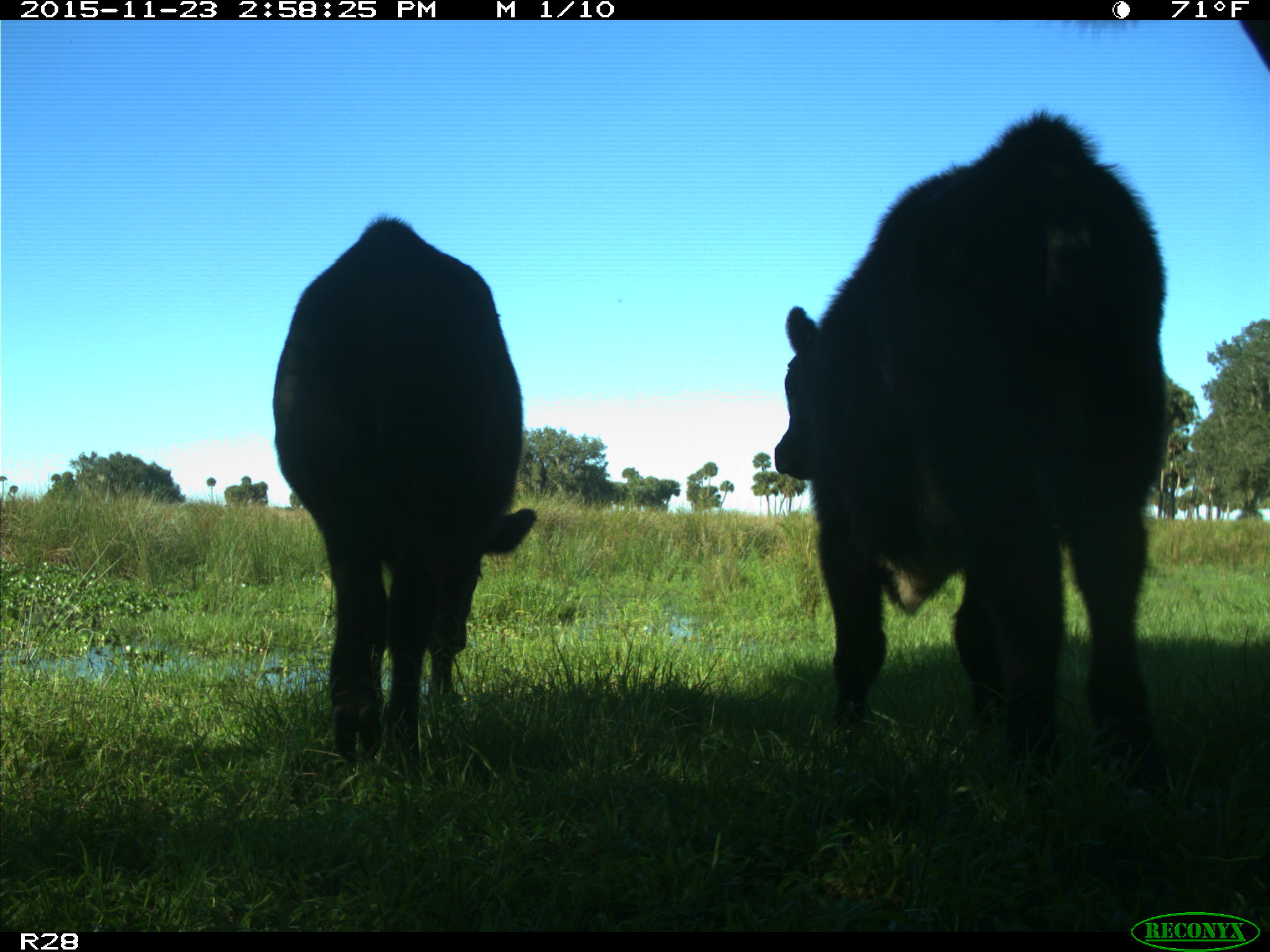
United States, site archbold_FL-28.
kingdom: Animalia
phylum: Chordata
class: Mammalia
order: Artiodactyla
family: Bovidae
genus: Bos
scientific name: Bos taurus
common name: domestic cow